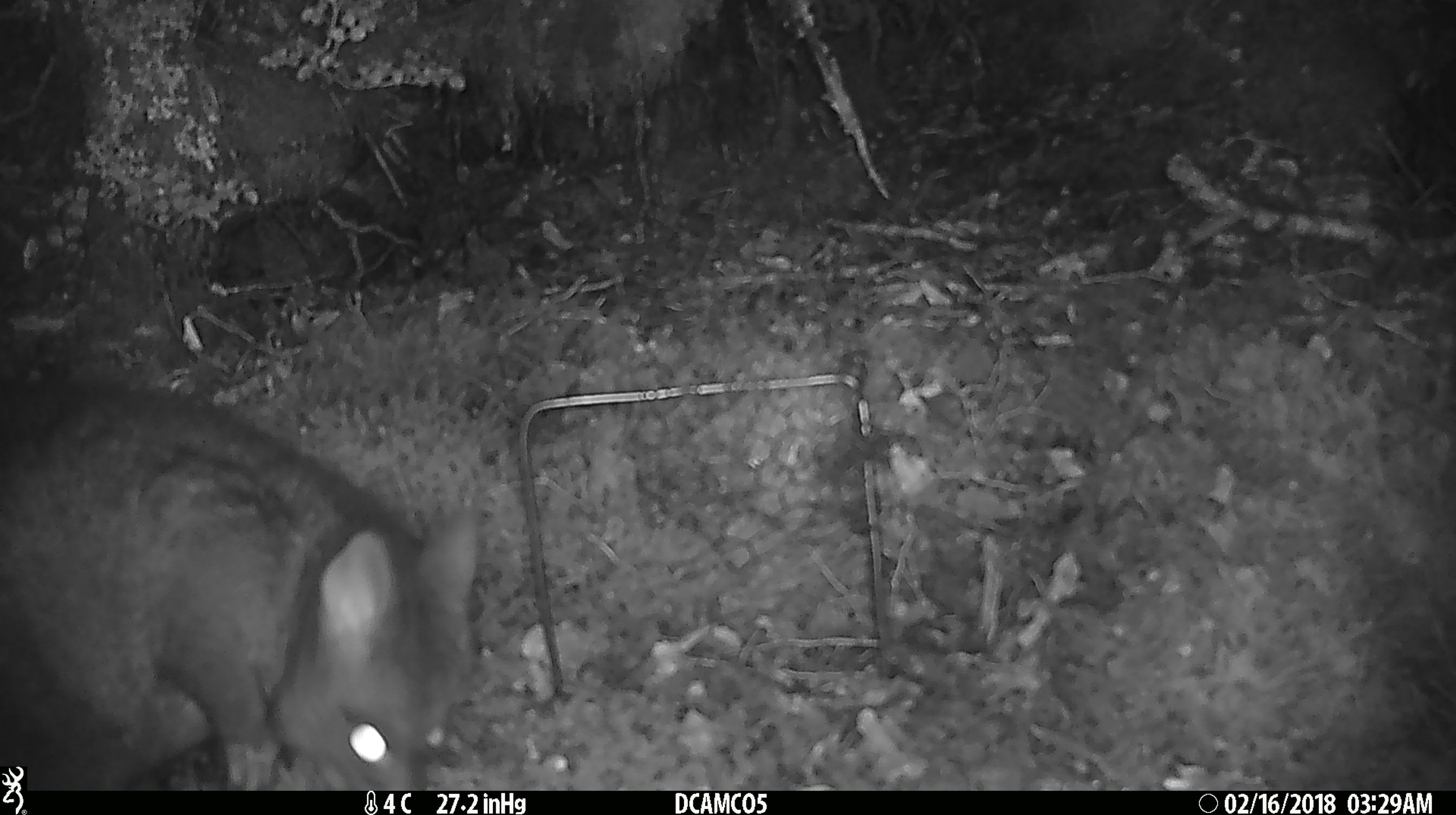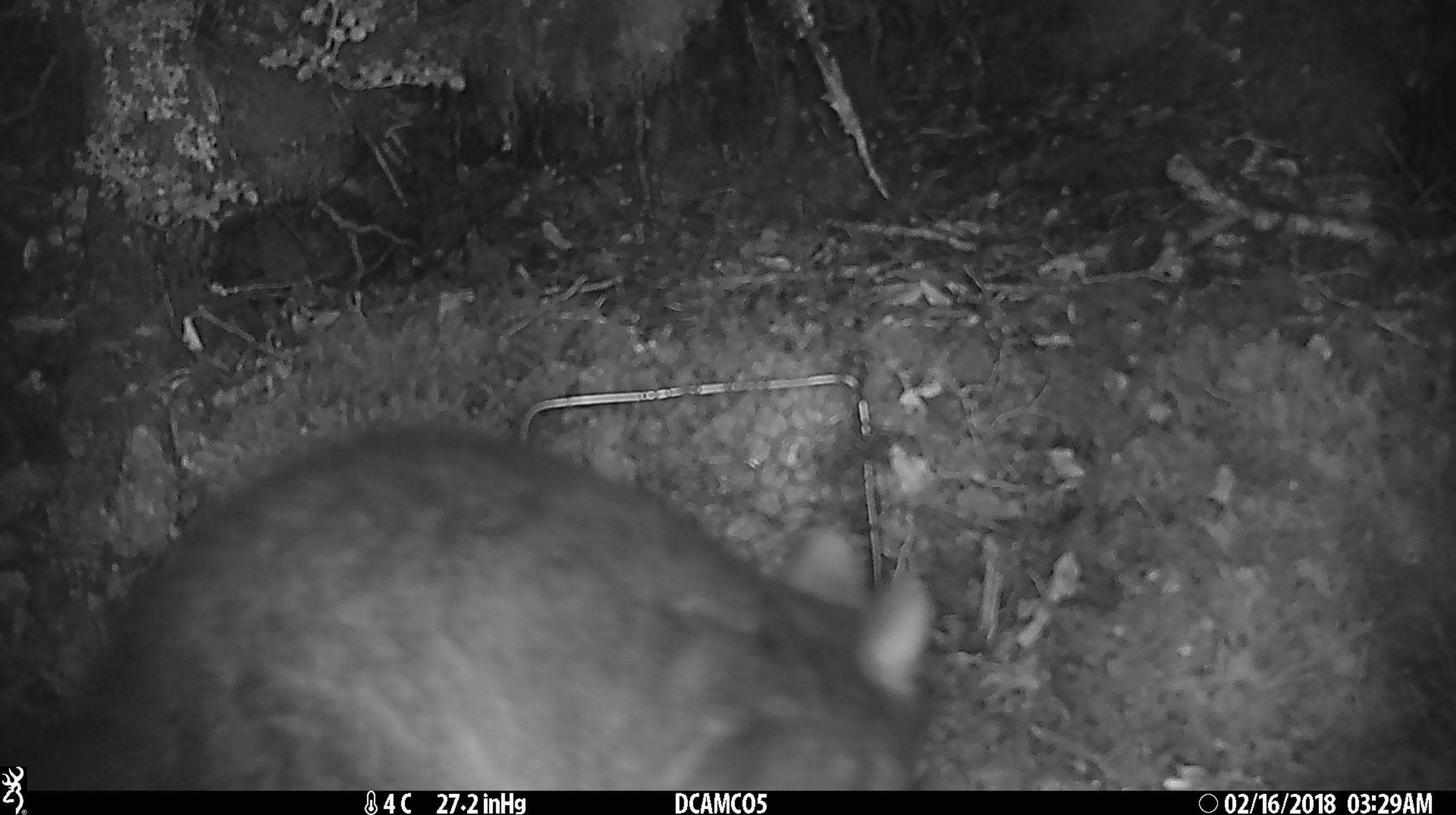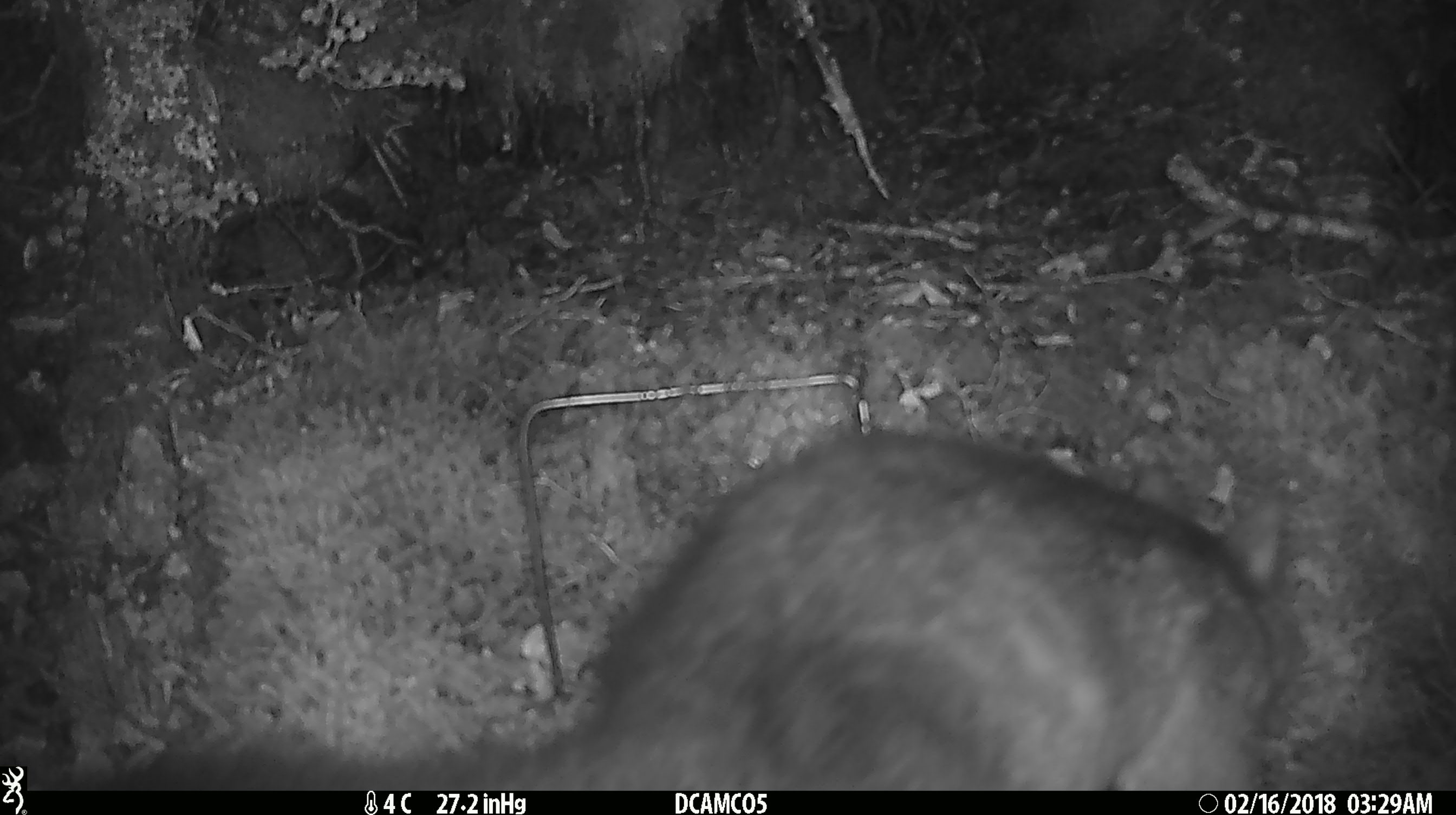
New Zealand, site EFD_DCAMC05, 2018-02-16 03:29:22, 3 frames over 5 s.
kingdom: Animalia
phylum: Chordata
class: Mammalia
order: Diprotodontia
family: Phalangeridae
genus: Trichosurus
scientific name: Trichosurus vulpecula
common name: common brushtail possum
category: possum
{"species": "possum (common brushtail possum) (Trichosurus vulpecula)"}